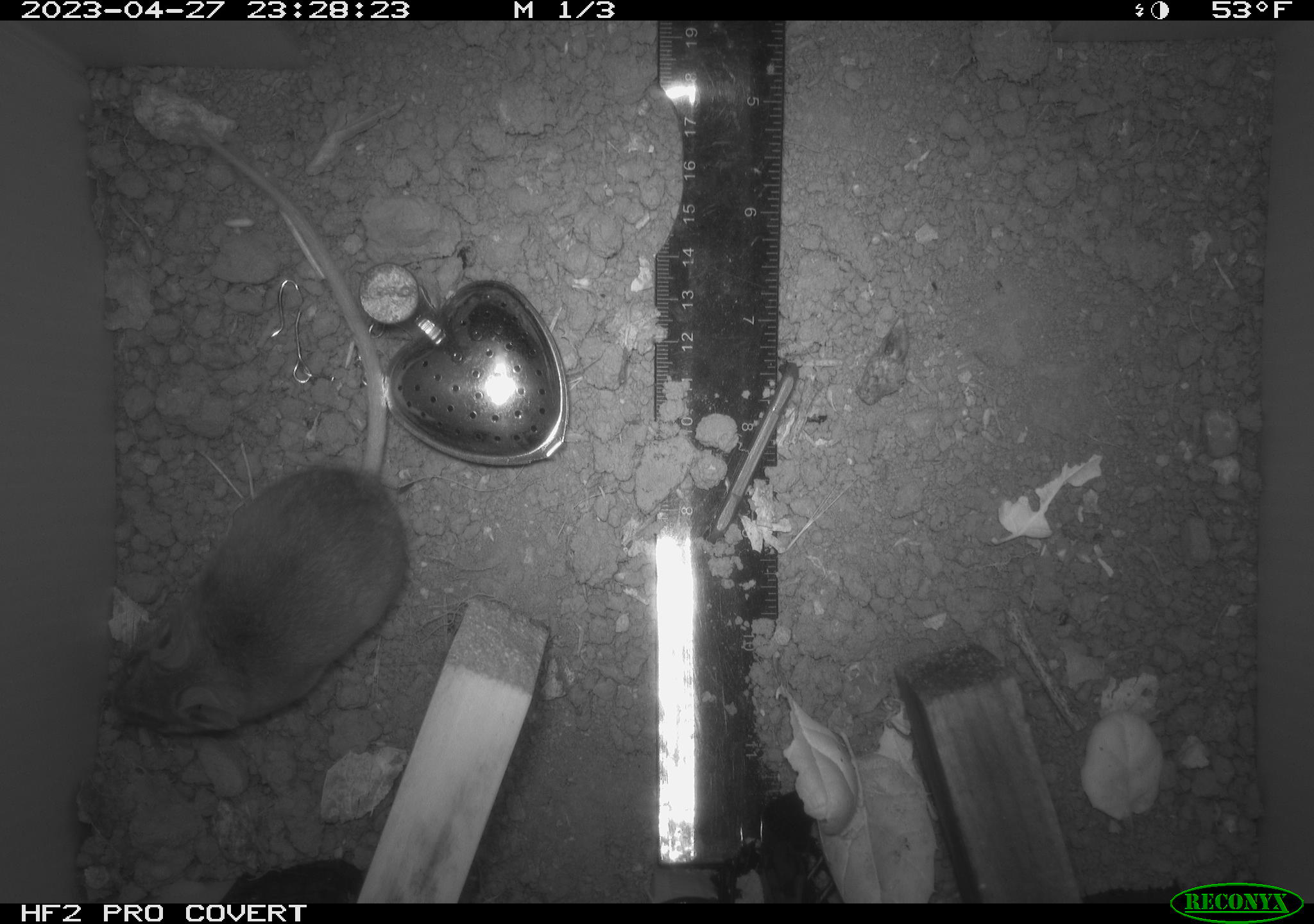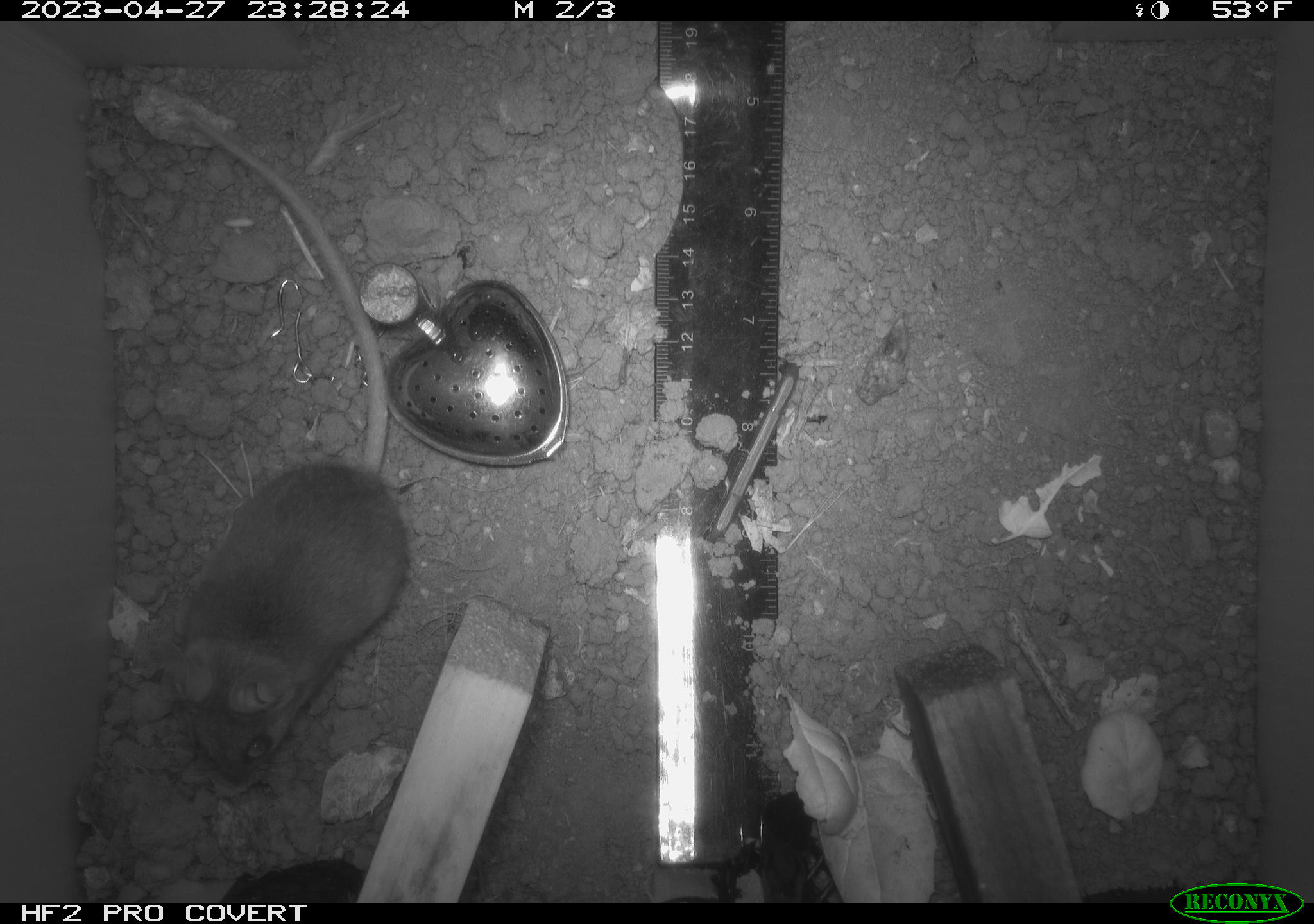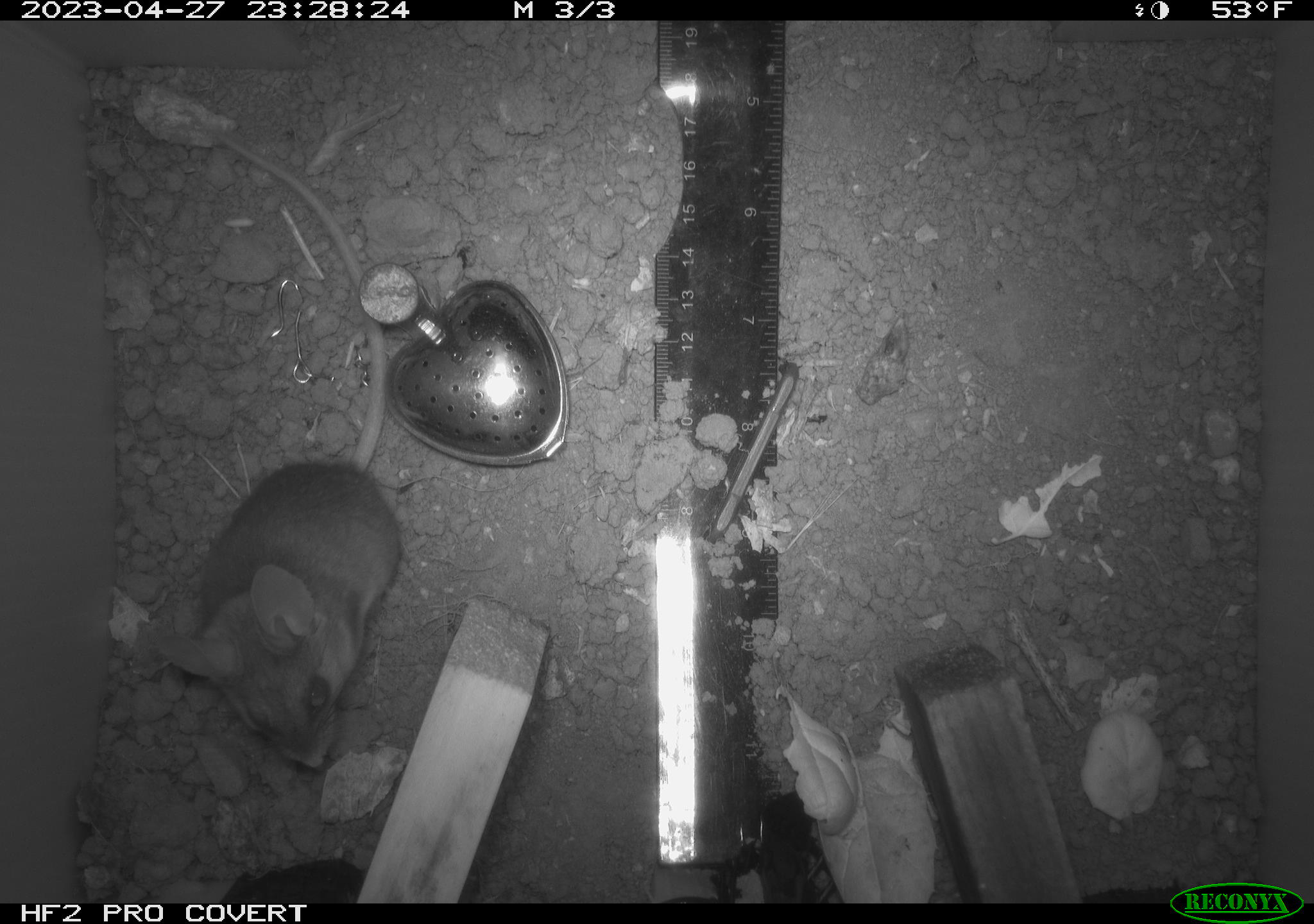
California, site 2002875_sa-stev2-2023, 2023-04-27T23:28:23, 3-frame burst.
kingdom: Animalia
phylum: Chordata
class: Mammalia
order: Rodentia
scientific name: Rodentia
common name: mouse species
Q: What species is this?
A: Mouse species (Rodentia).